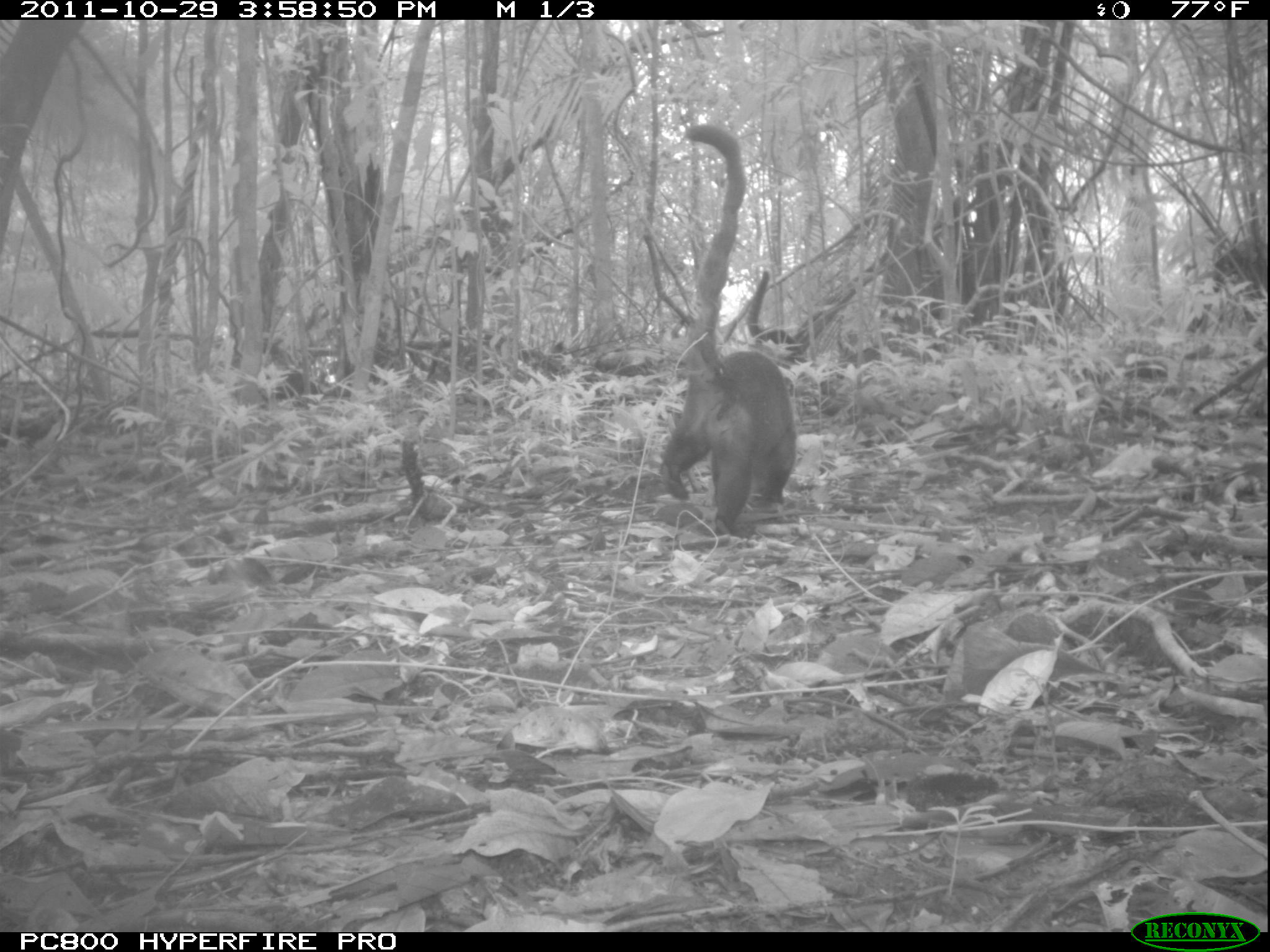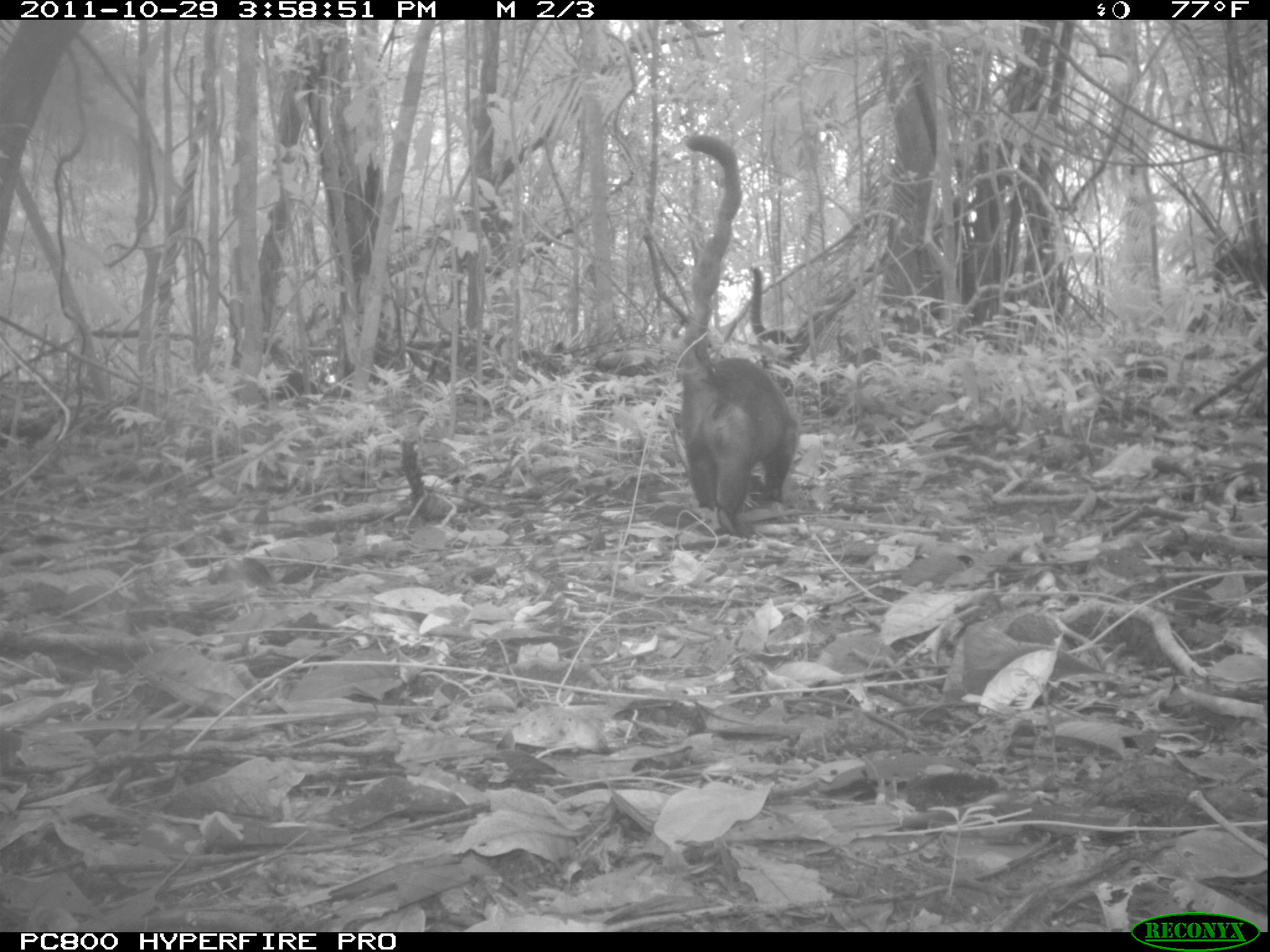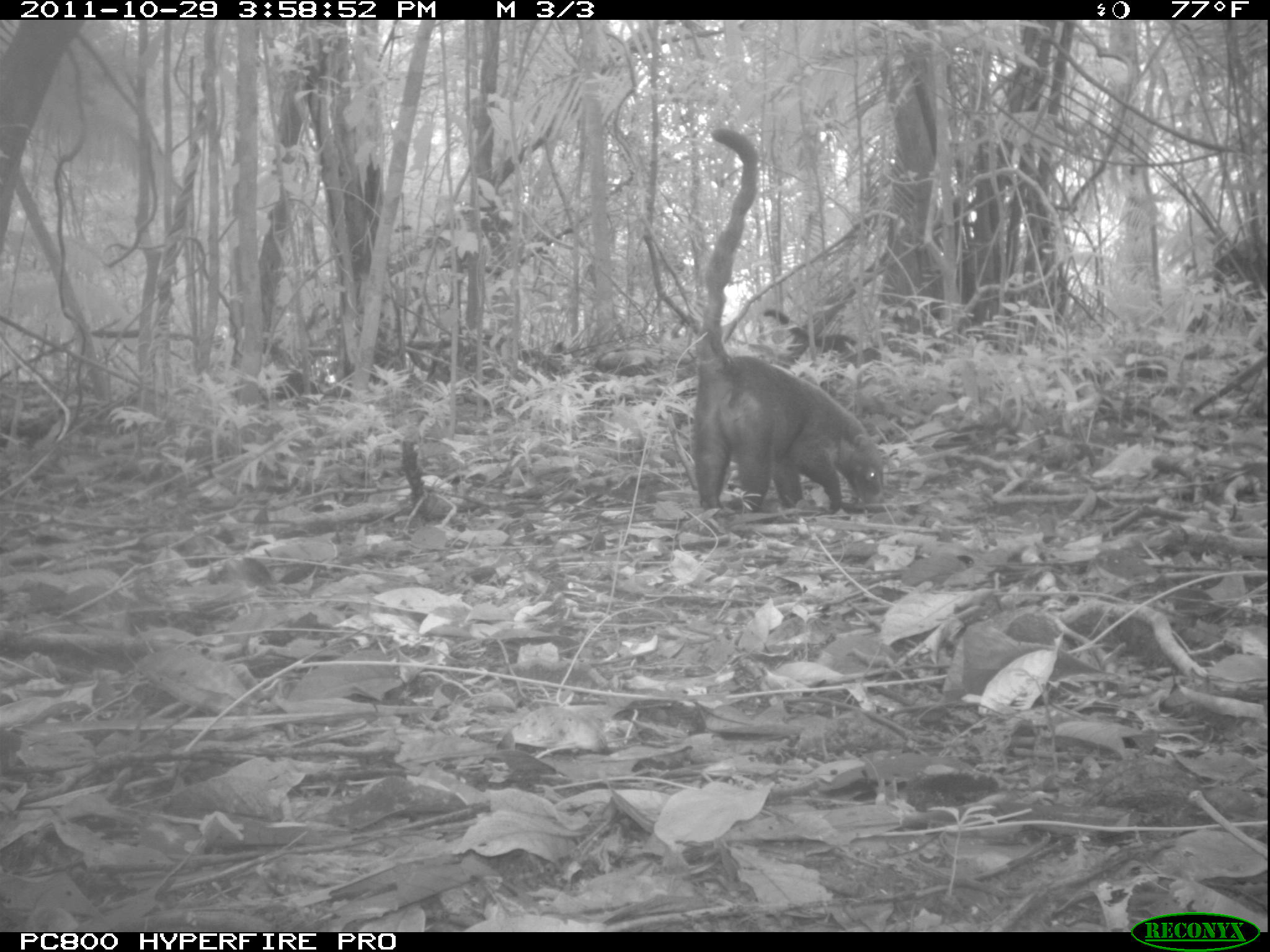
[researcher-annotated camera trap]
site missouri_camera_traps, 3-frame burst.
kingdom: Animalia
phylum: Chordata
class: Mammalia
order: Carnivora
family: Procyonidae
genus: Nasua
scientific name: Nasua narica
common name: white-nosed coati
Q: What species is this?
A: White-nosed coati (Nasua narica).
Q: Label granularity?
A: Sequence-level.